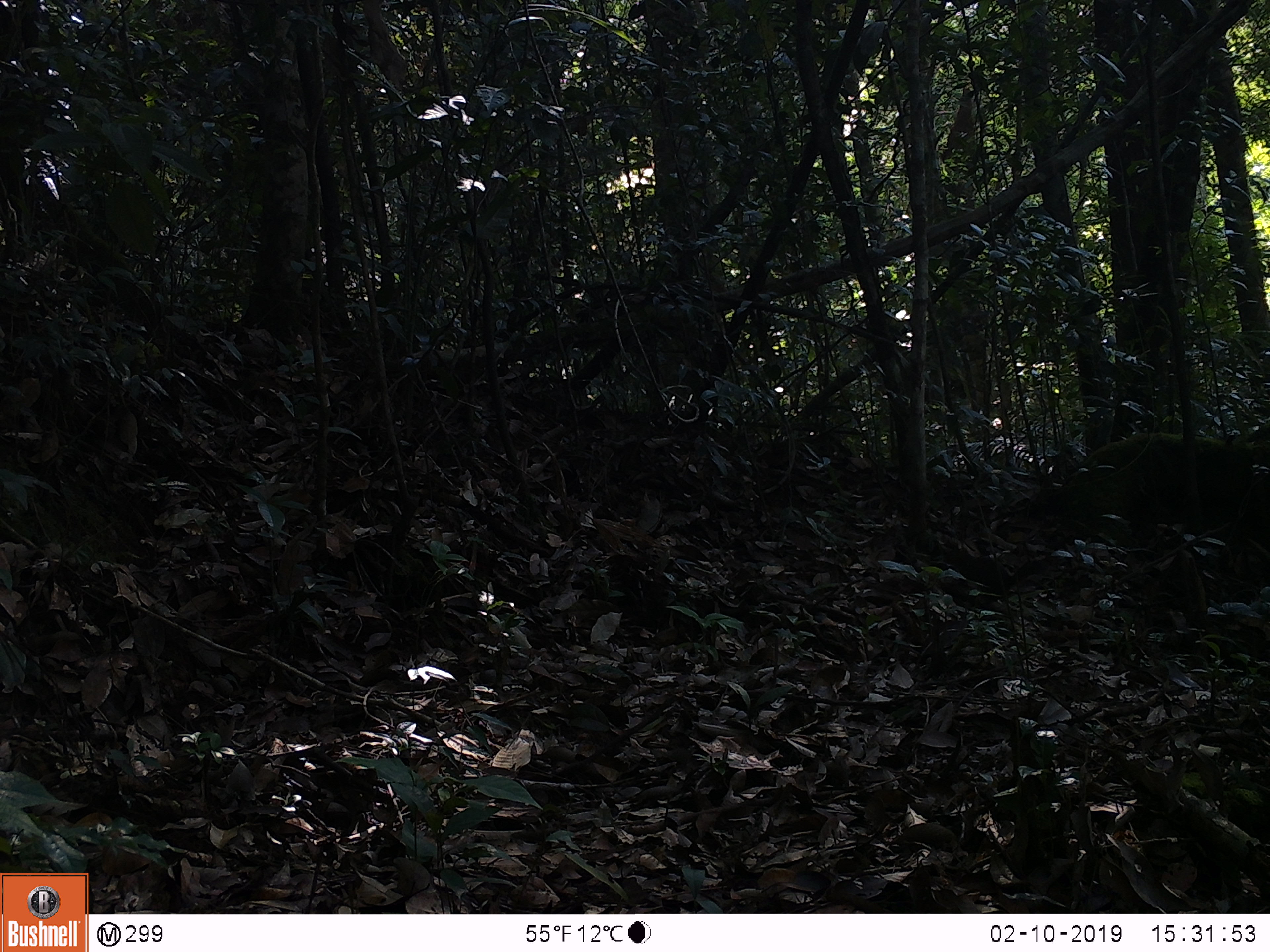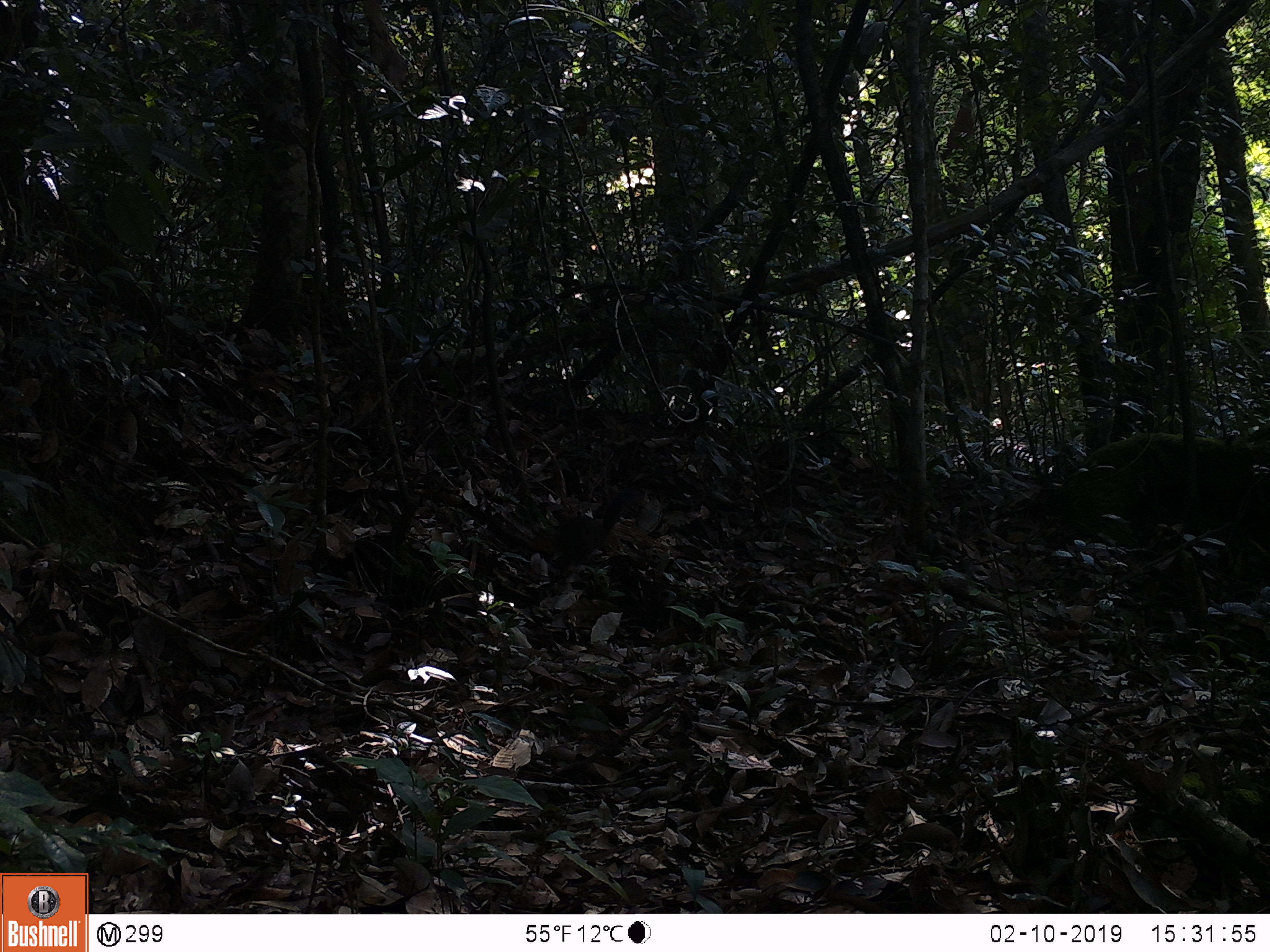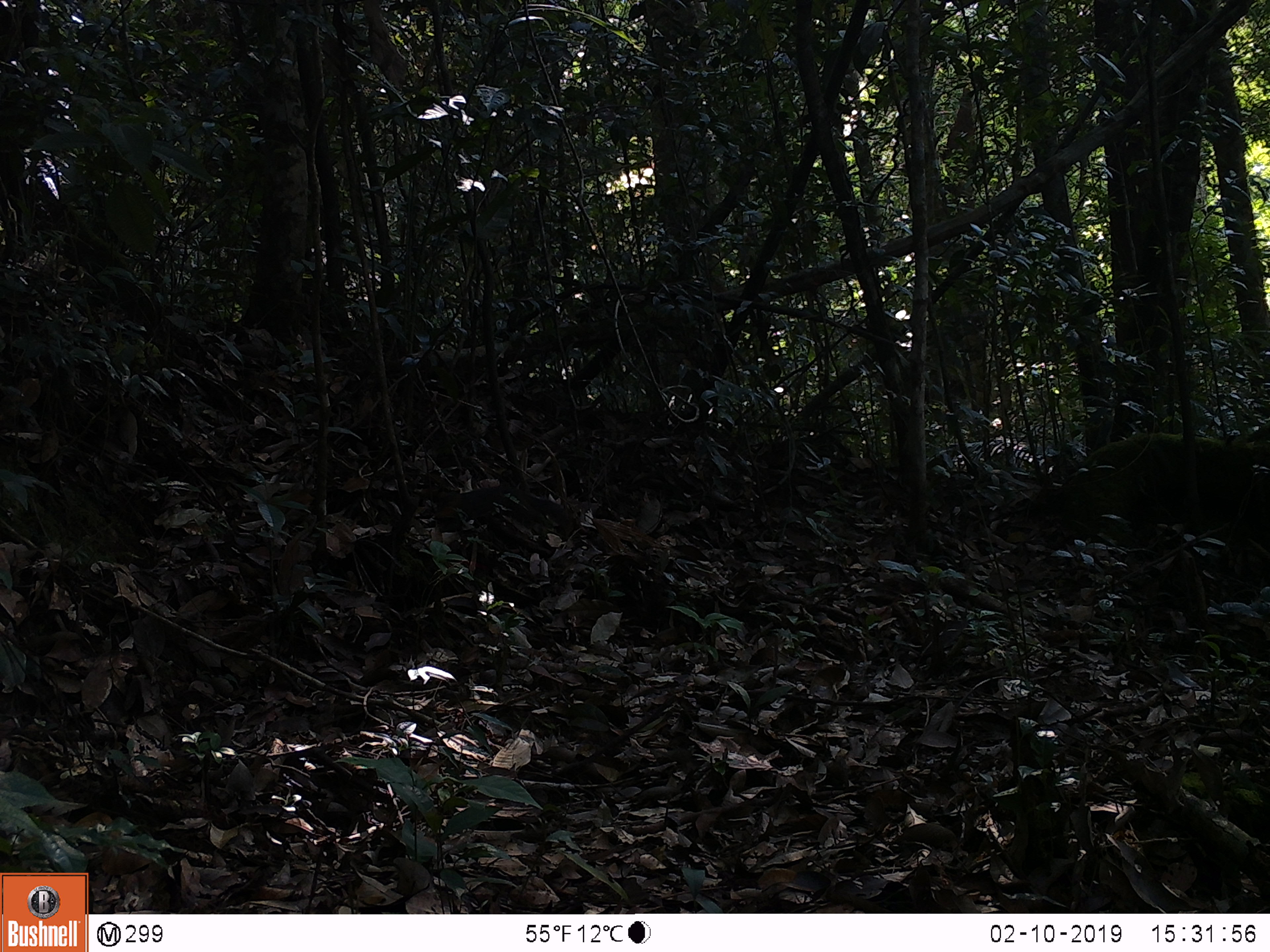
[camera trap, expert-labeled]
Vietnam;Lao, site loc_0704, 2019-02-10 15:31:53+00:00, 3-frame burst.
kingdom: Animalia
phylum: Chordata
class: Mammalia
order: Rodentia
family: Sciuridae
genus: Sciurus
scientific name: Sciurus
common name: squirrel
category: unidentified squirrel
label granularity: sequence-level